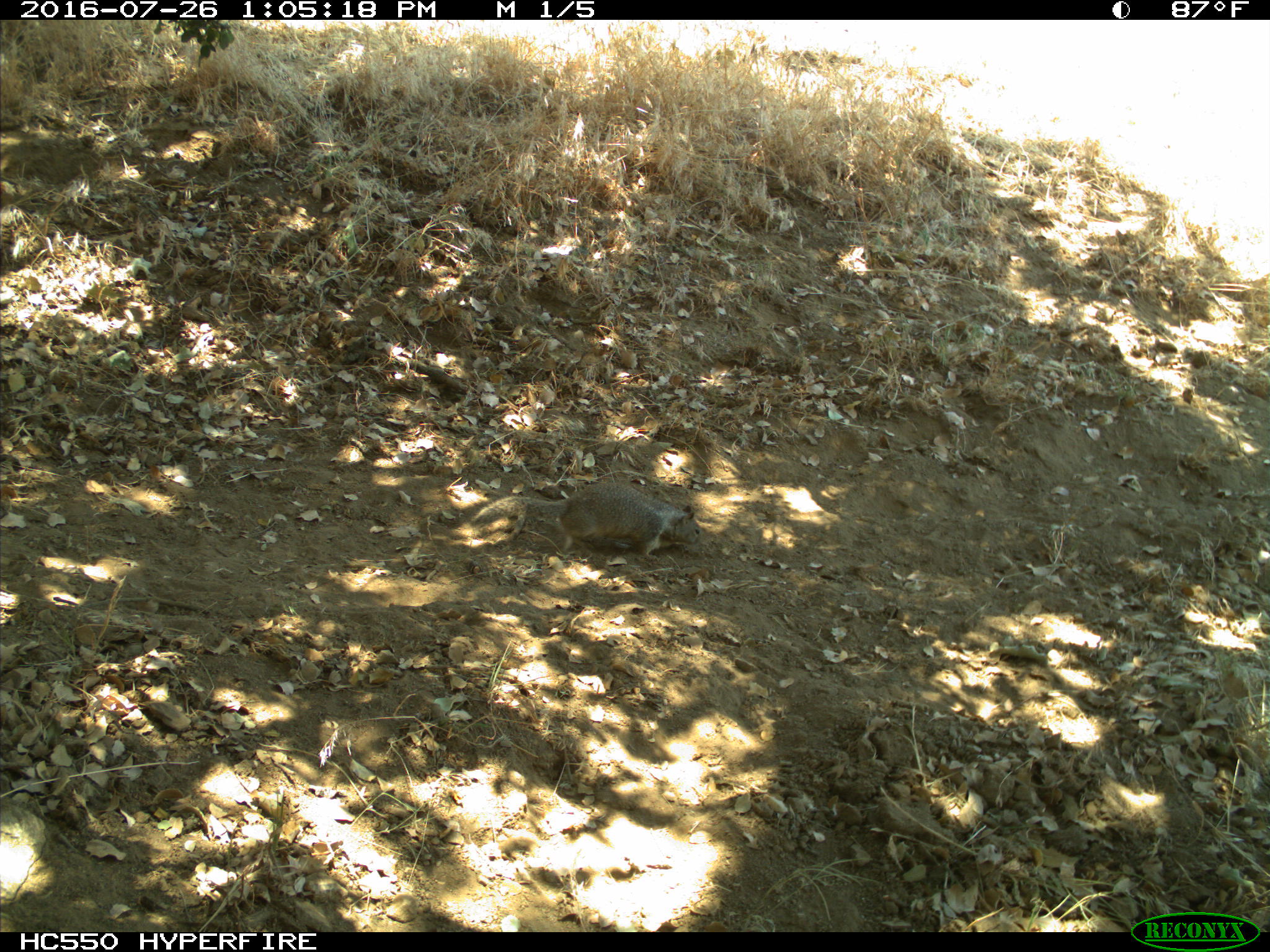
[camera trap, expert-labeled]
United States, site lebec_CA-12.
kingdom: Animalia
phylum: Chordata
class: Mammalia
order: Rodentia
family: Sciuridae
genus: Otospermophilus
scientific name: Otospermophilus beecheyi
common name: california ground squirrel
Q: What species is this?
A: Otospermophilus beecheyi (california ground squirrel).